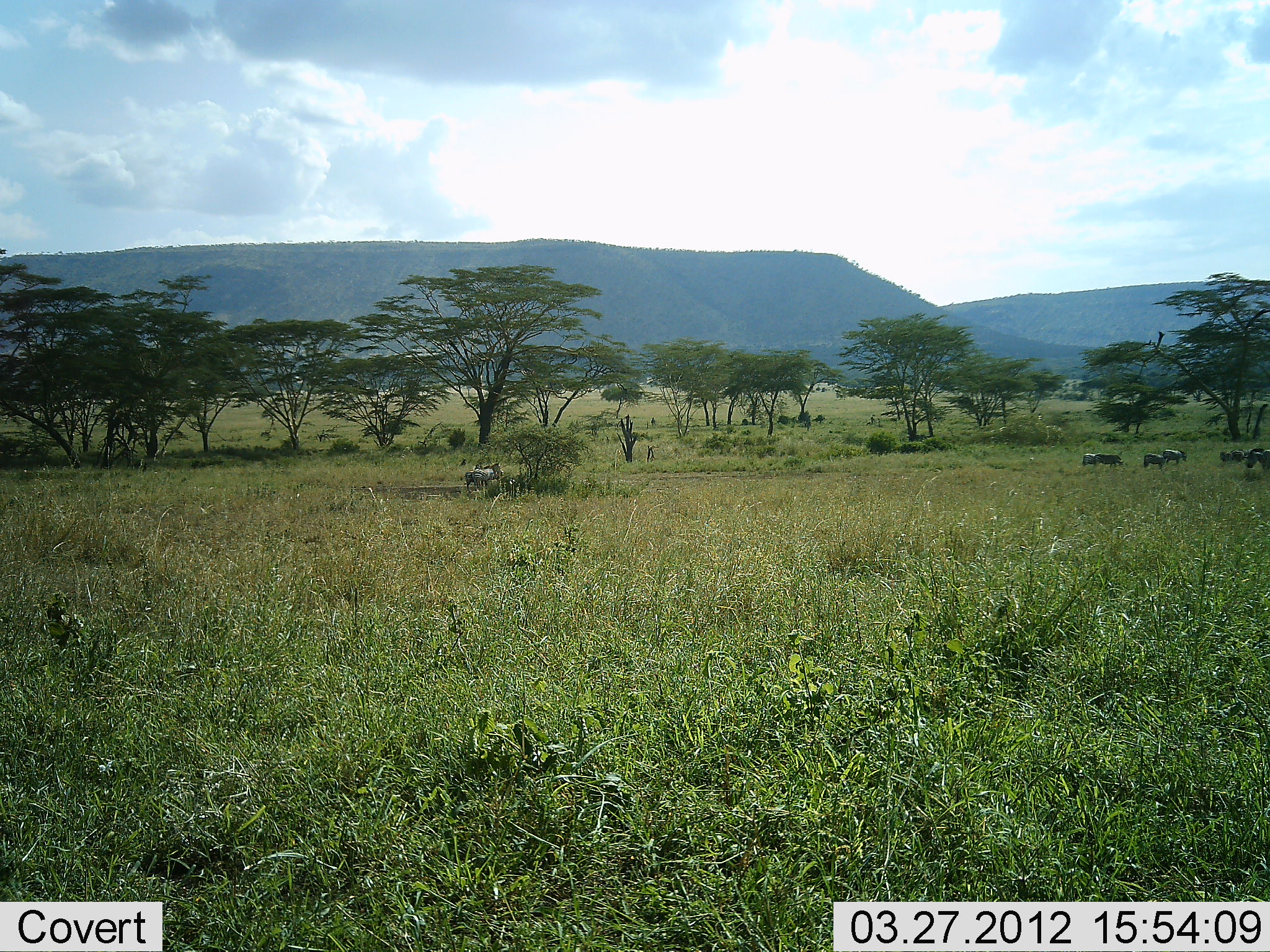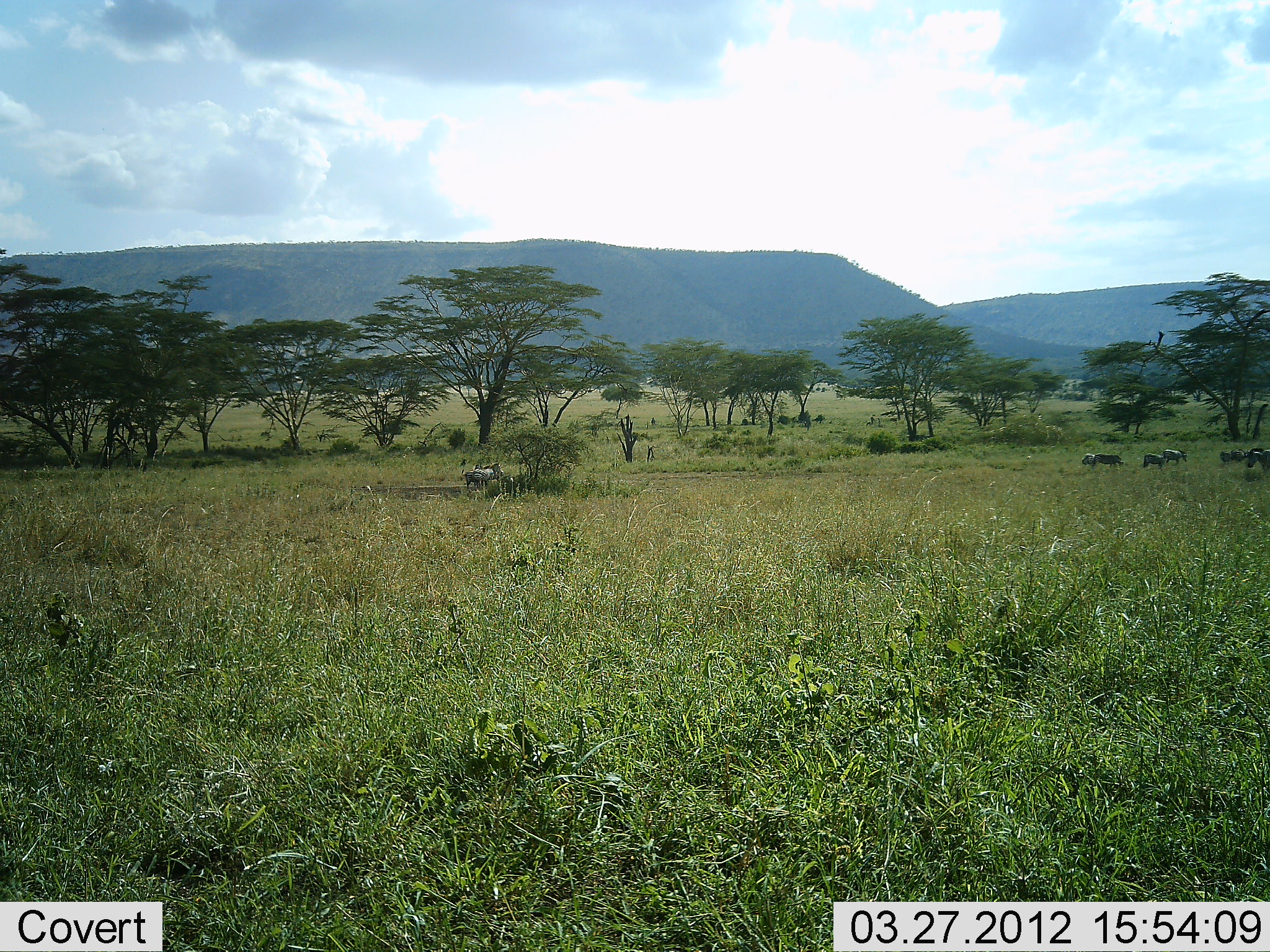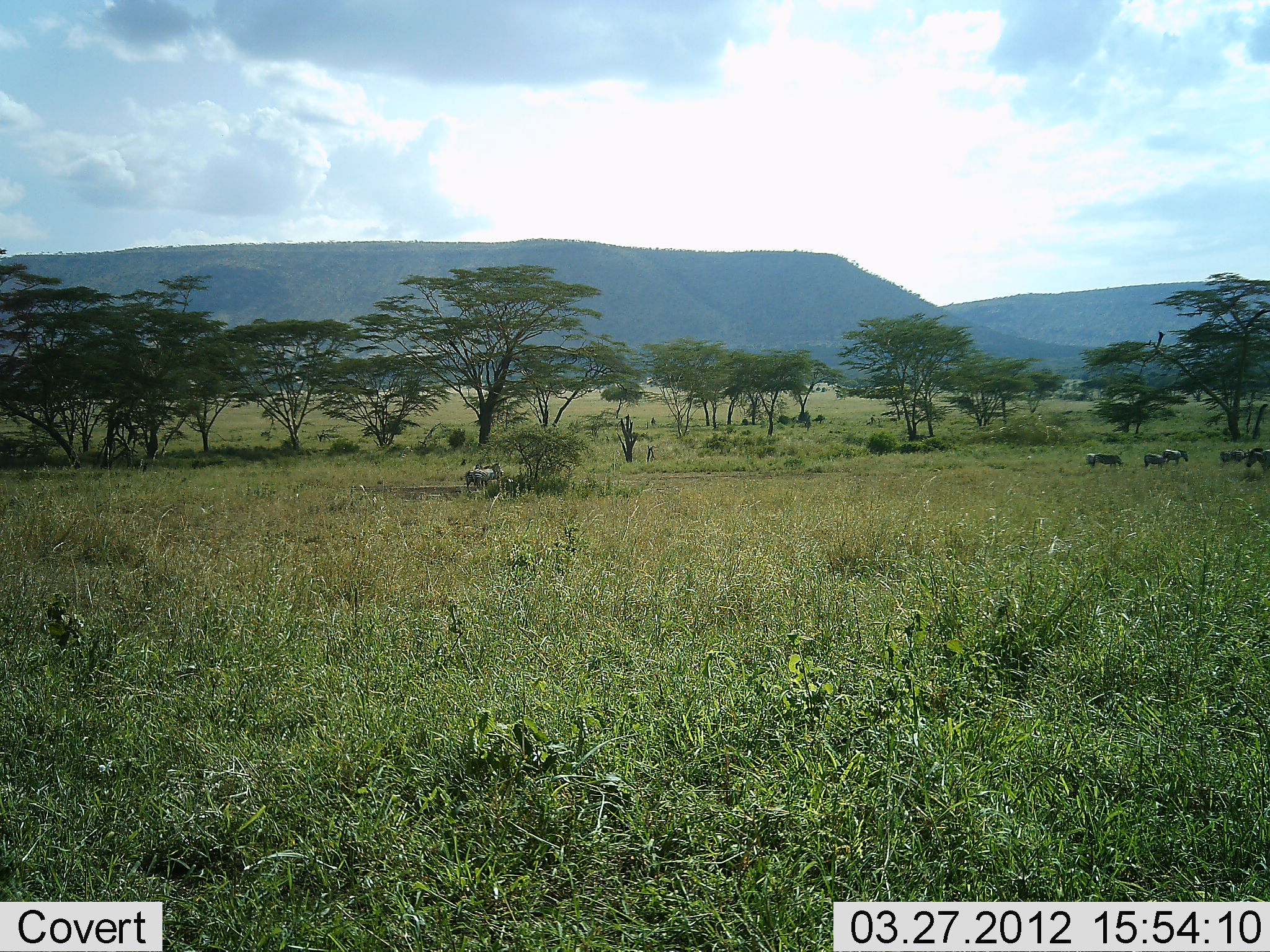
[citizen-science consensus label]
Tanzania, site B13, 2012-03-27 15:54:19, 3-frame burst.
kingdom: Animalia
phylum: Chordata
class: Mammalia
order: Perissodactyla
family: Equidae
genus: Equus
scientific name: Equus quagga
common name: plains zebra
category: zebra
Zebra (plains zebra) (Equus quagga), count 7. Behavior (volunteer vote fractions): standing 58%, resting 0%, moving 25%, interacting 0%. Young present (vote fraction): 0%. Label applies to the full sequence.